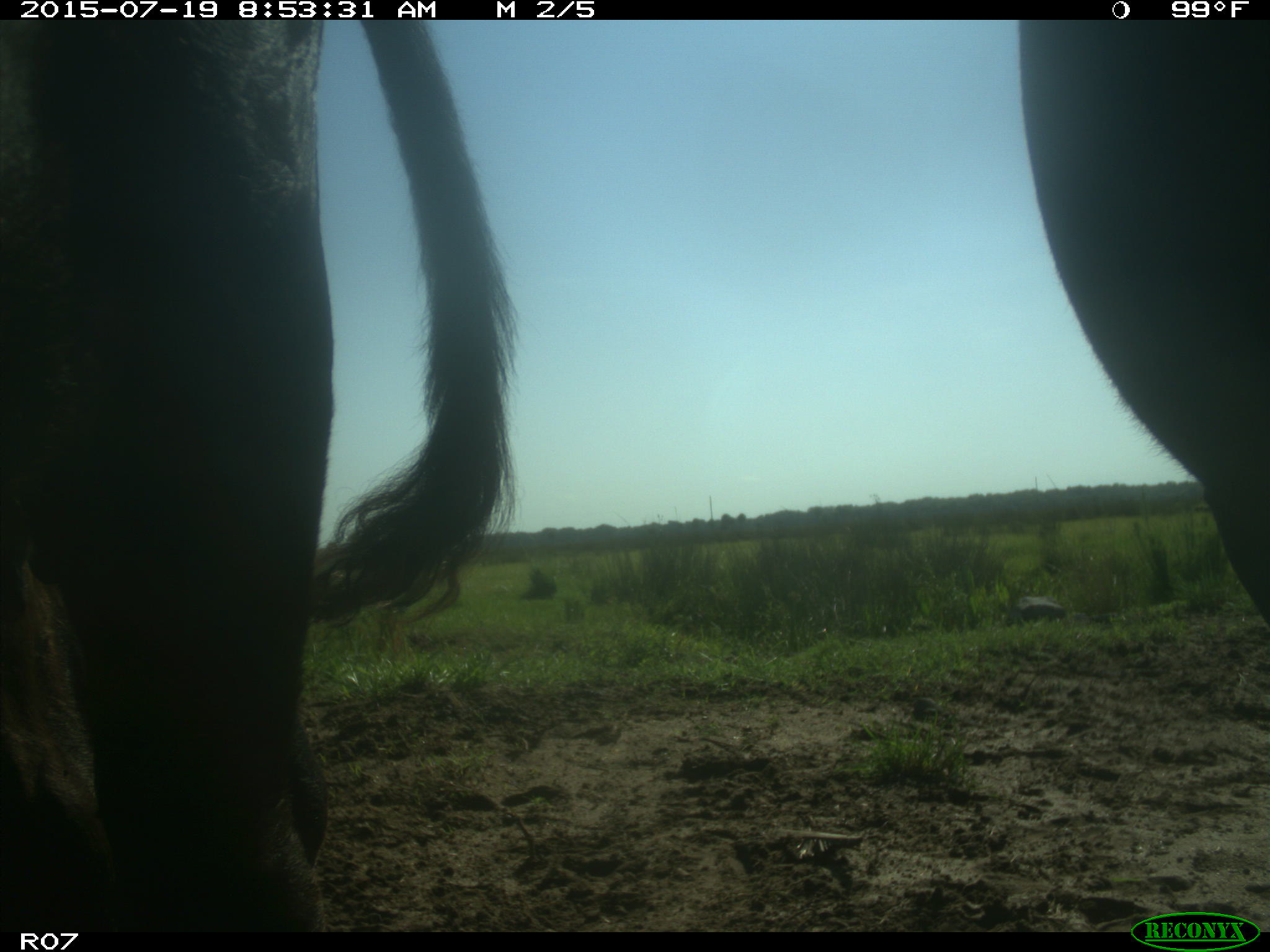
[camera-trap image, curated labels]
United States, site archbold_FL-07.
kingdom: Animalia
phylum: Chordata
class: Mammalia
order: Artiodactyla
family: Bovidae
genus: Bos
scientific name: Bos taurus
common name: domestic cow